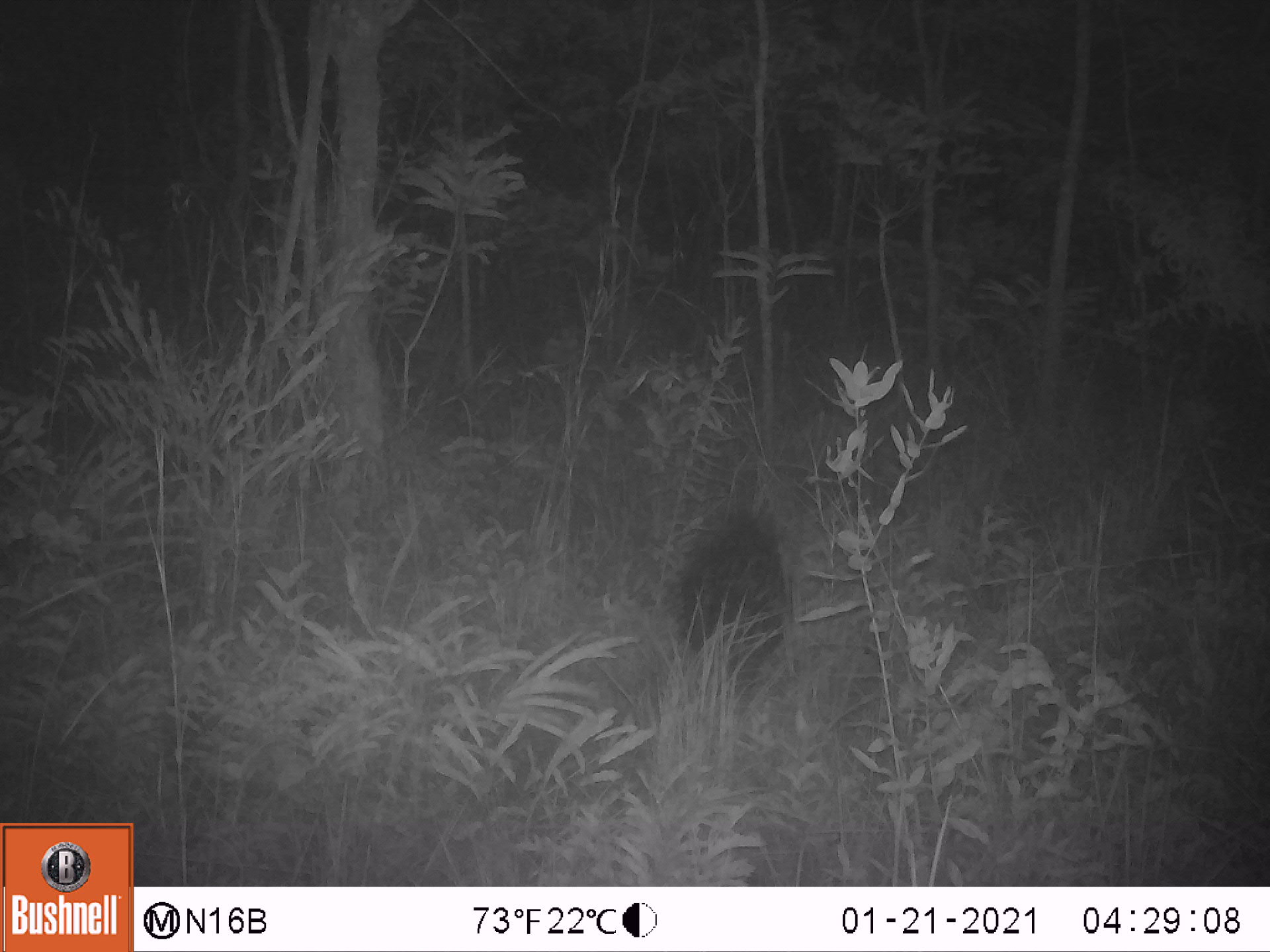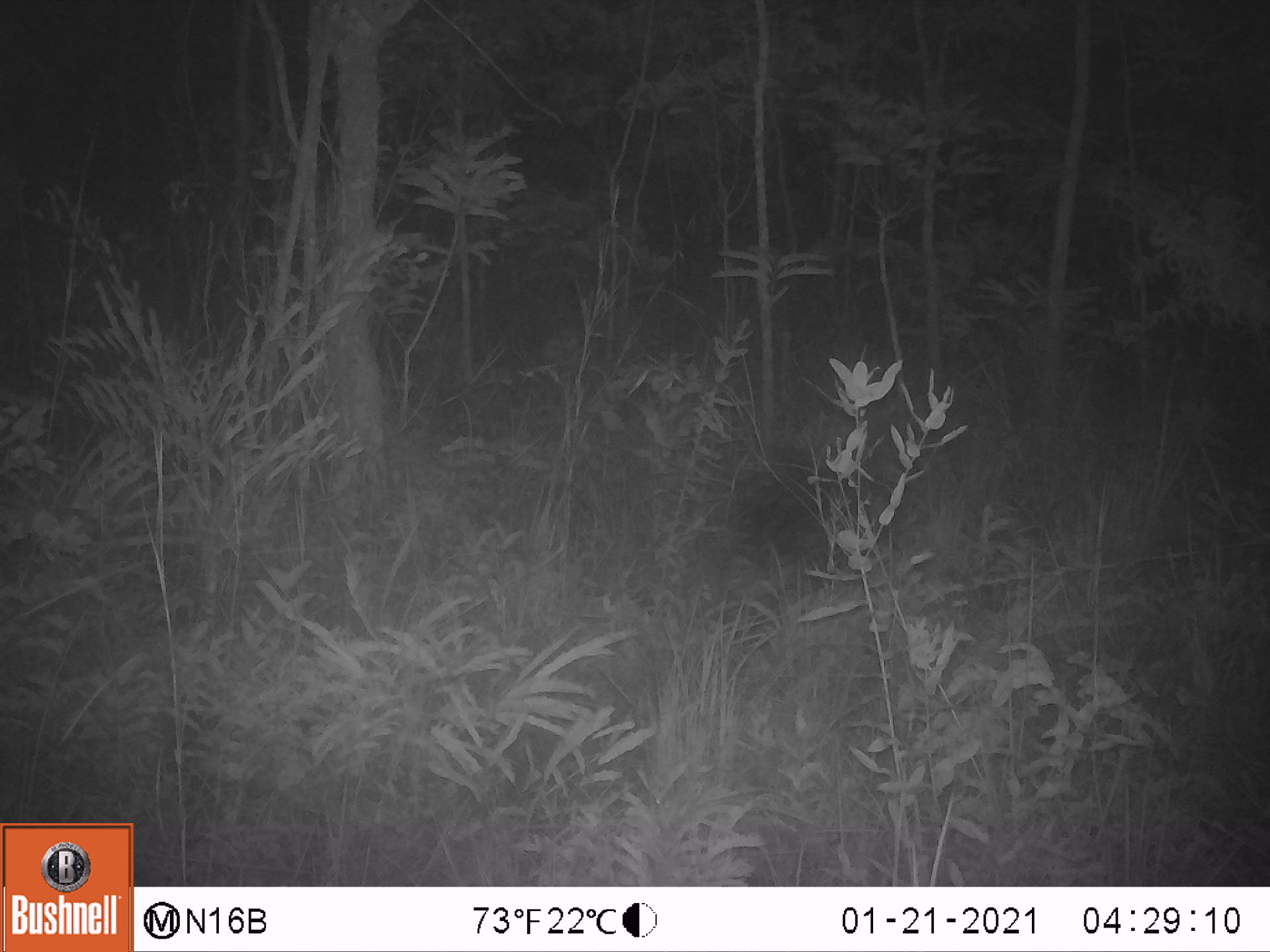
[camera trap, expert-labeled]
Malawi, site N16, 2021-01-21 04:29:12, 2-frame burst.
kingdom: Animalia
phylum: Chordata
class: Mammalia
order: Rodentia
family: Hystricidae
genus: Hystrix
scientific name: Hystrix africaeaustralis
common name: cape porcupine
Cape porcupine (Hystrix africaeaustralis), count 1.